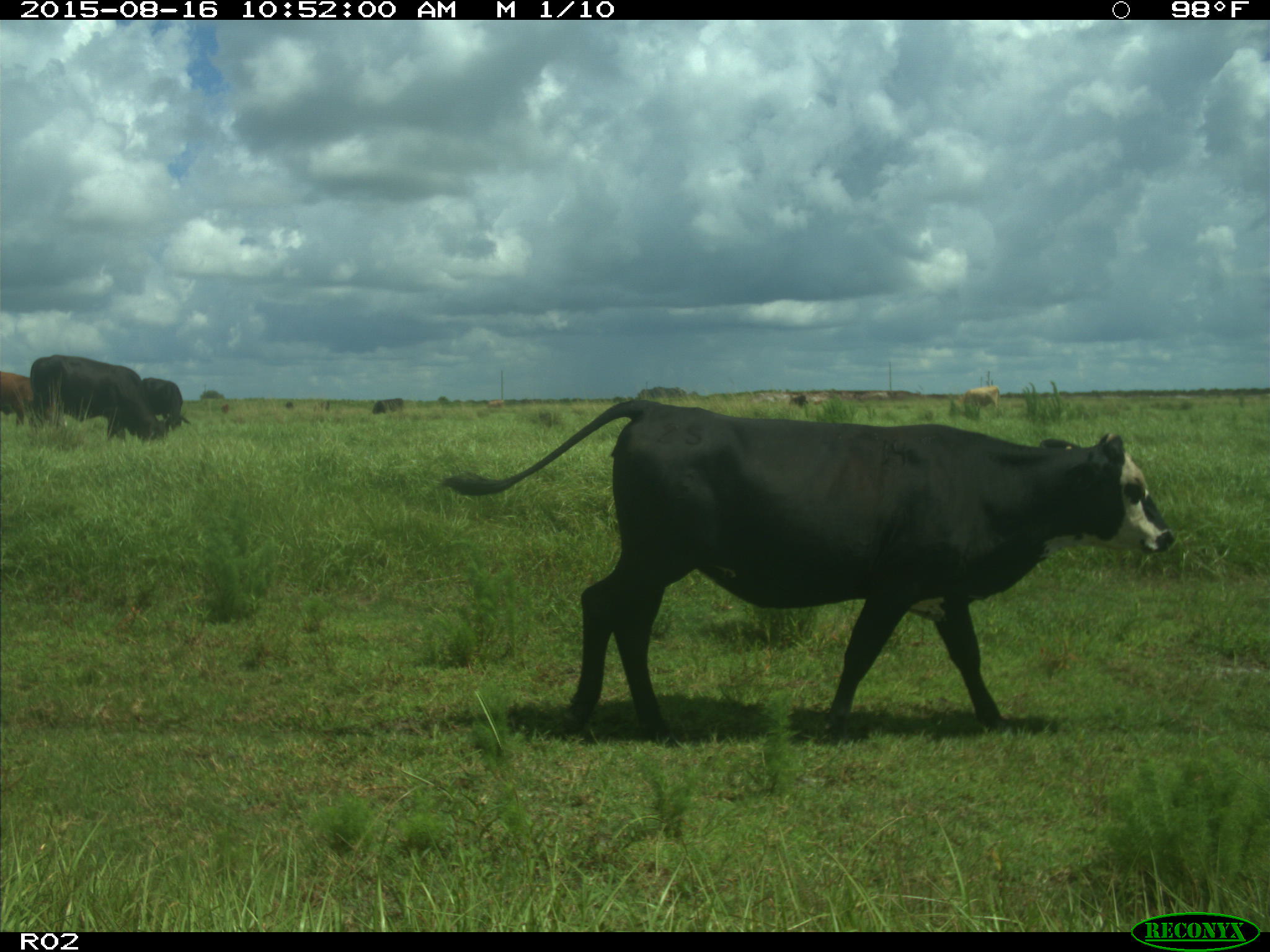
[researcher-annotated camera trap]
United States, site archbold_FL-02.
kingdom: Animalia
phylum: Chordata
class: Mammalia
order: Artiodactyla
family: Bovidae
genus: Bos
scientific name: Bos taurus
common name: domestic cow